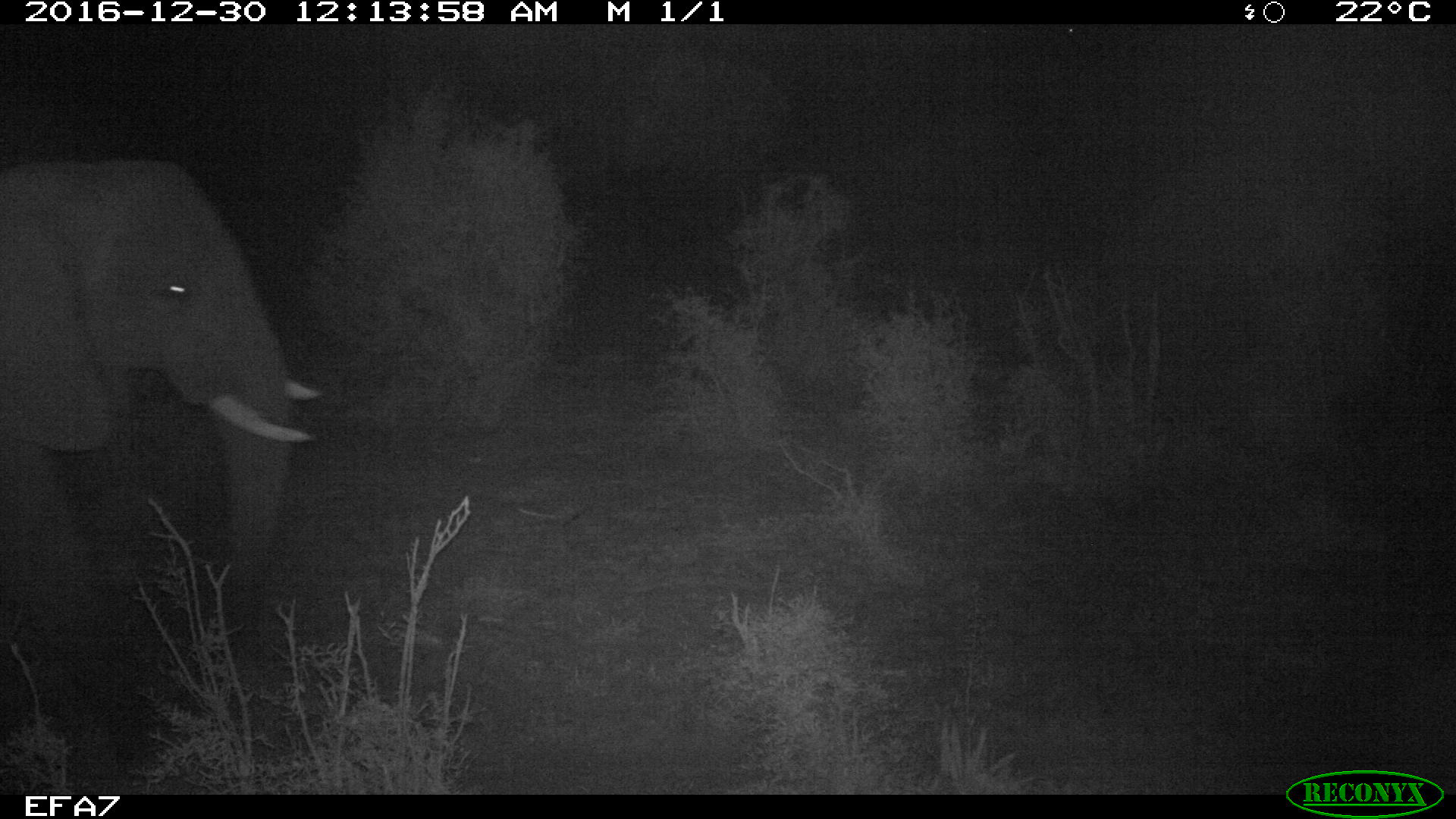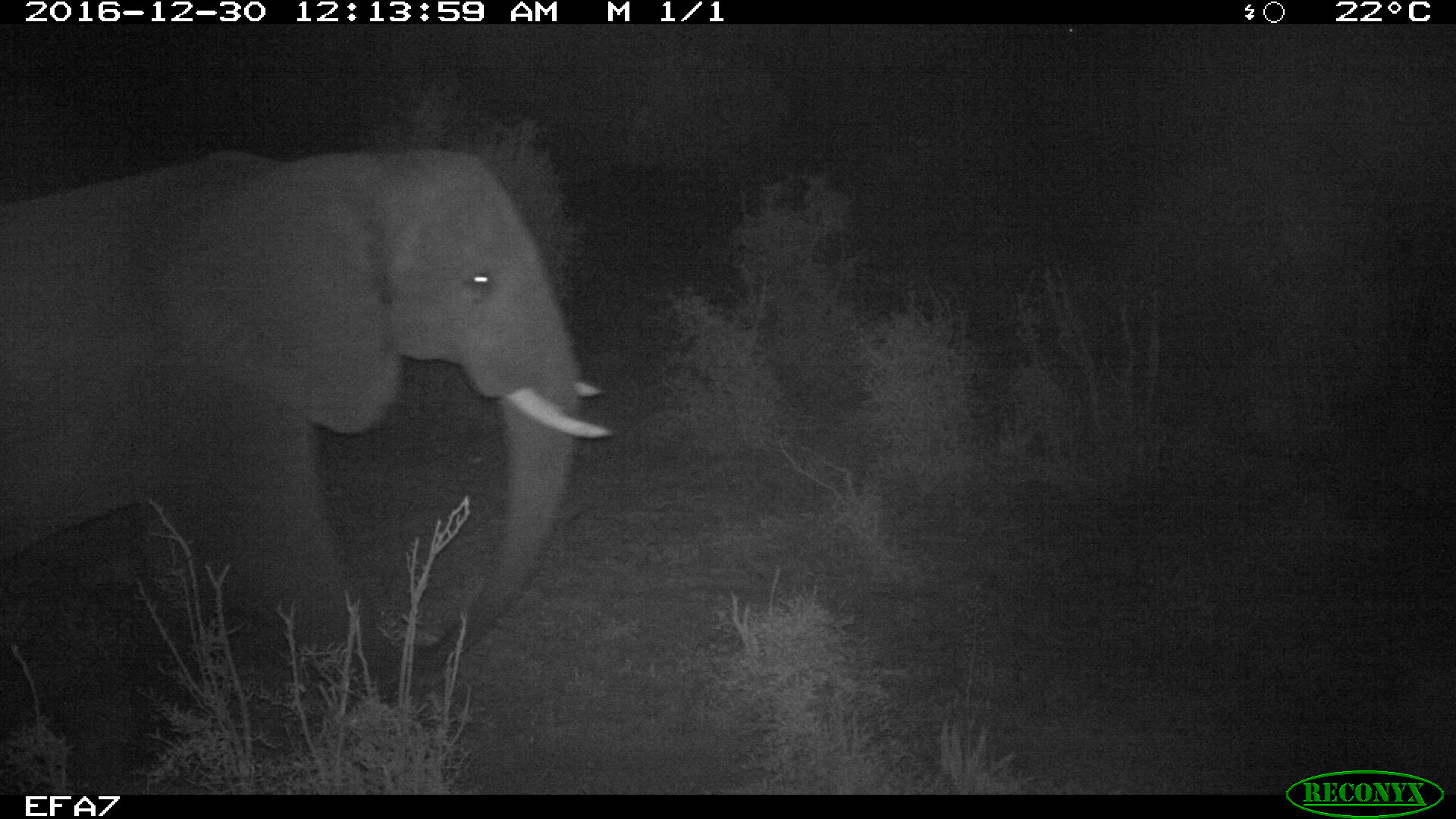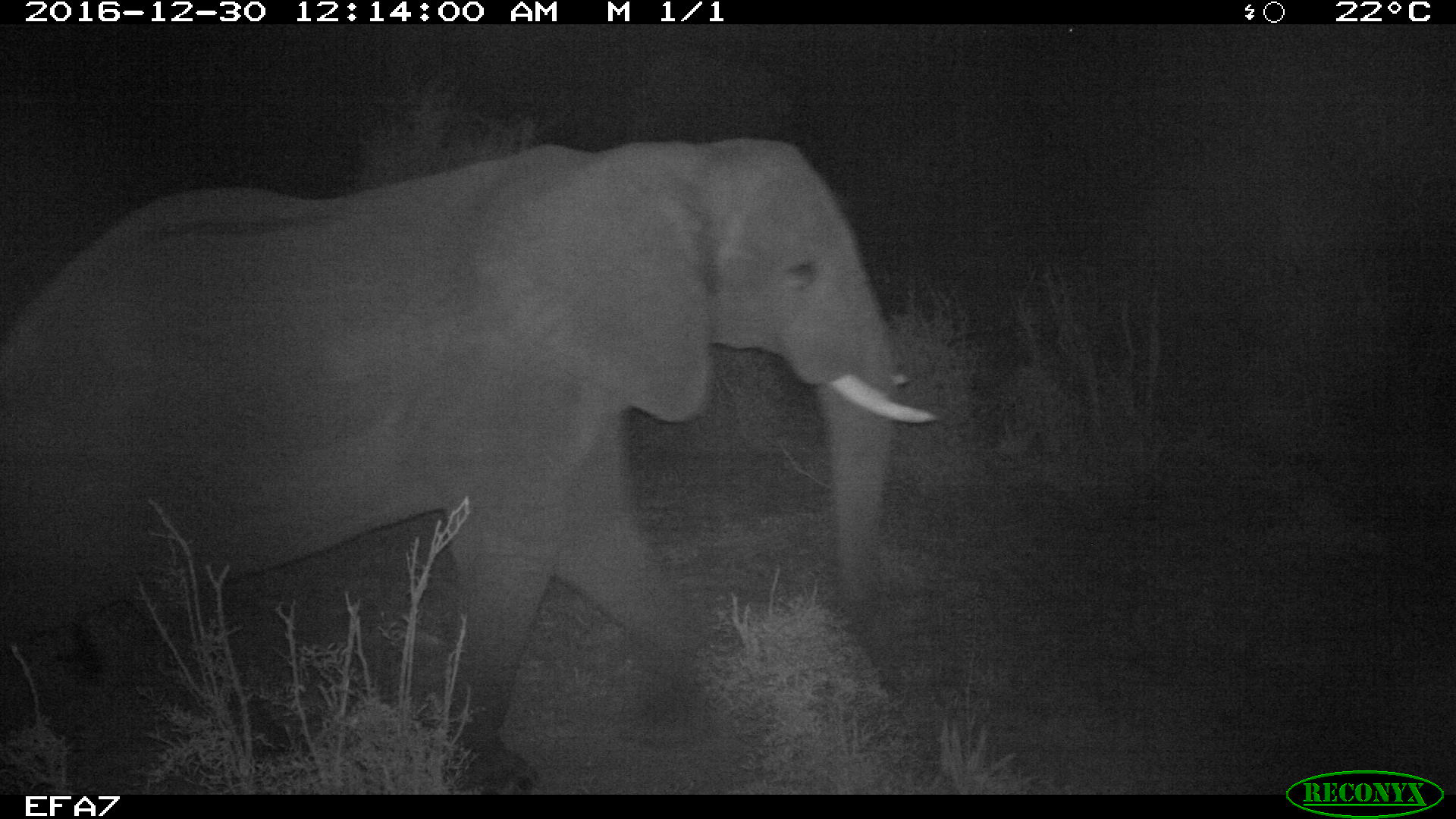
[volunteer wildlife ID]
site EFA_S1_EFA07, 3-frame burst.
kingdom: Animalia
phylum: Chordata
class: Mammalia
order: Proboscidea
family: Elephantidae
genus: Loxodonta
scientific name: Loxodonta africana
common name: african bush elephant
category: elephant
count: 1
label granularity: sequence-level